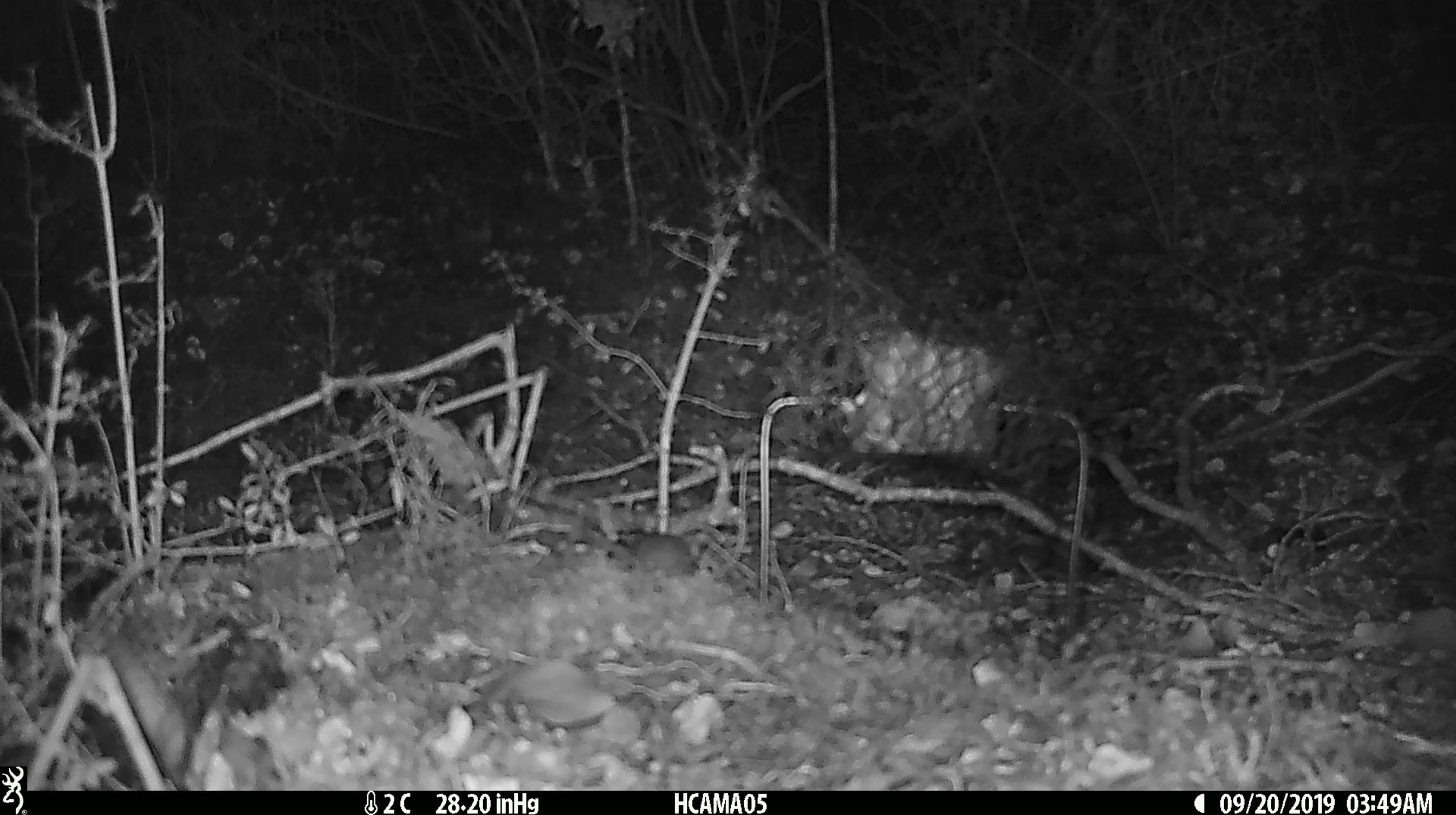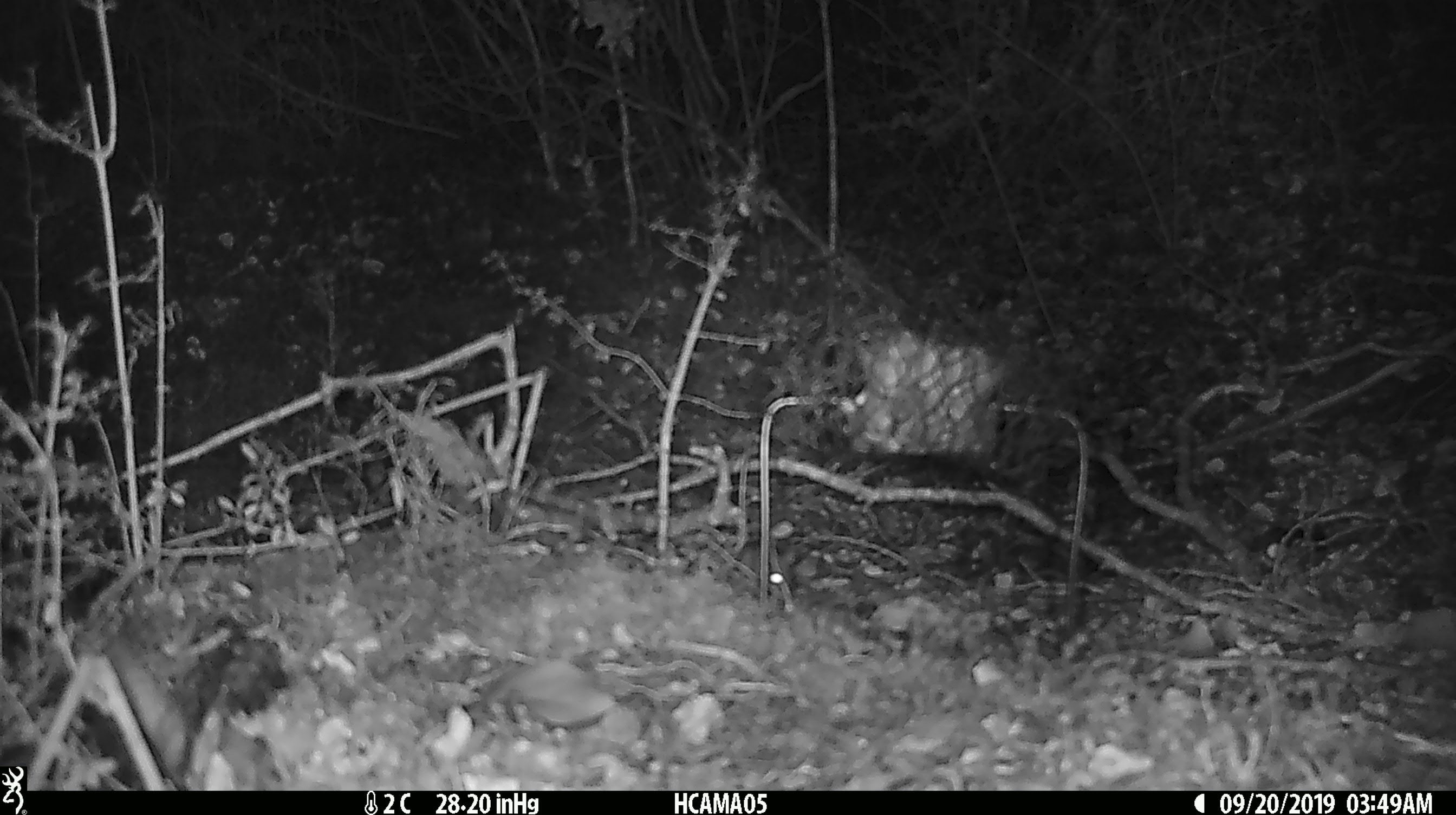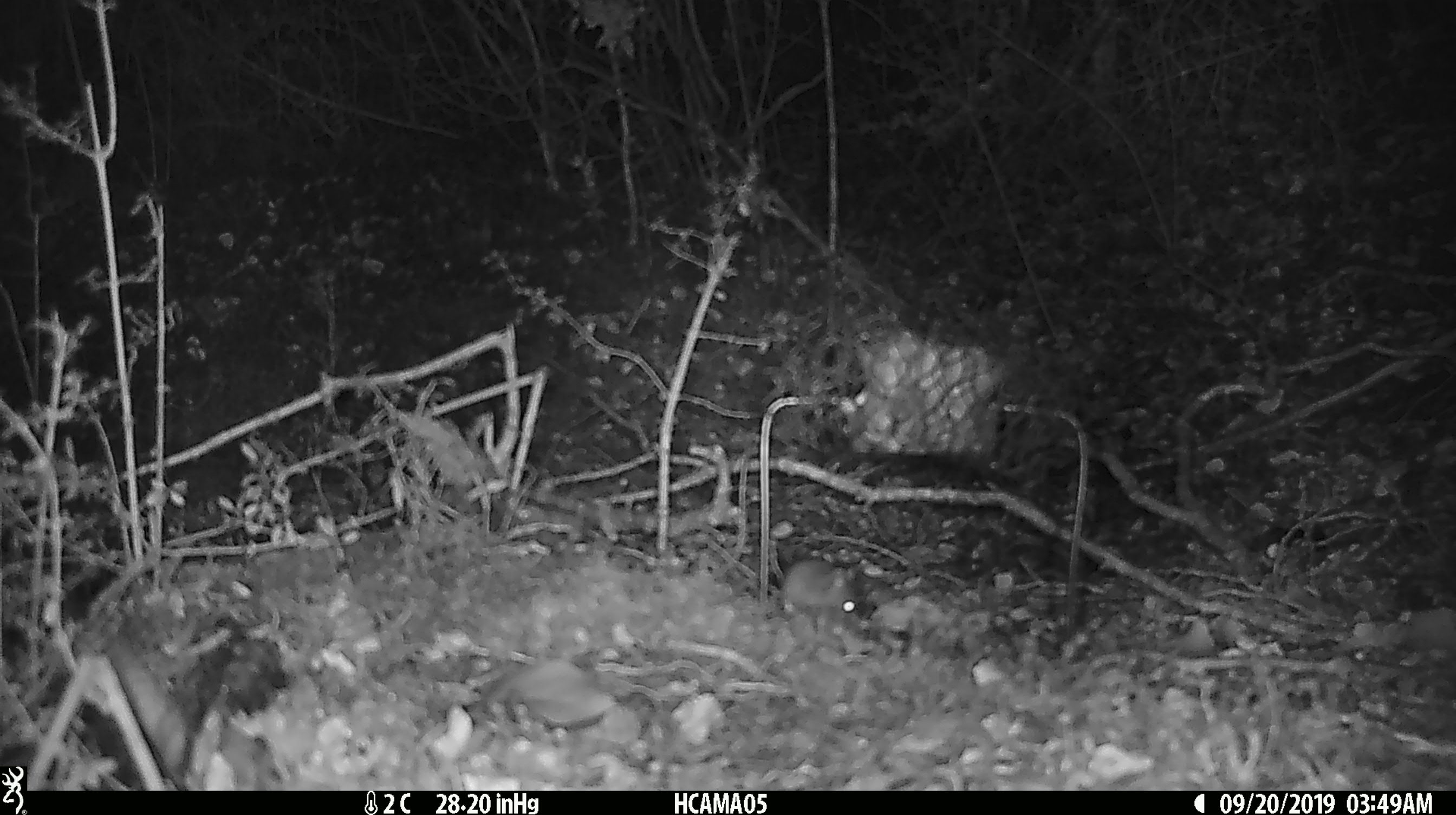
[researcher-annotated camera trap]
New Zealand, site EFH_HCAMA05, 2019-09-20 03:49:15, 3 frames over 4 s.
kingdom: Animalia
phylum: Chordata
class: Mammalia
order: Rodentia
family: Muridae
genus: Mus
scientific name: Mus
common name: mouse